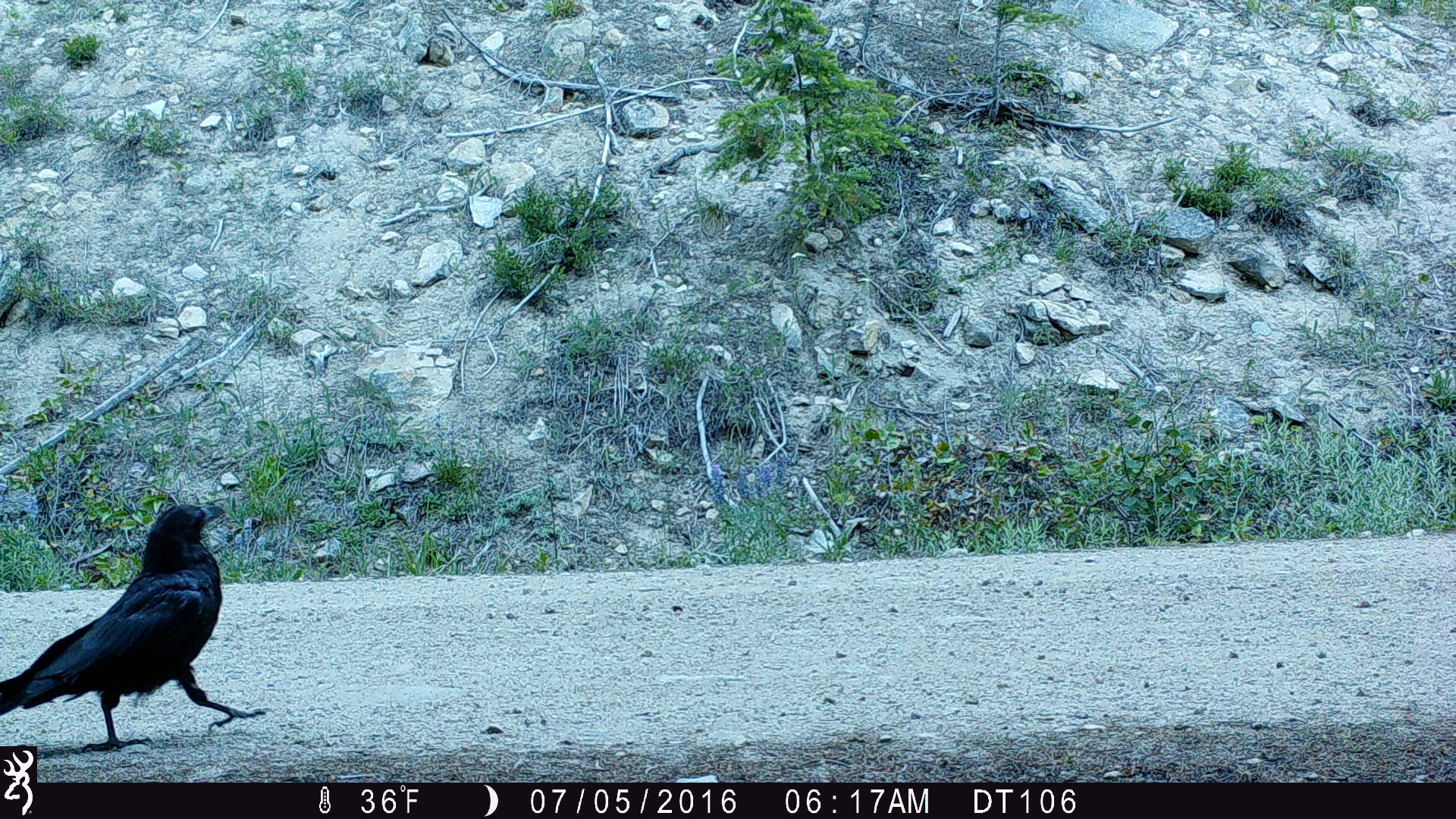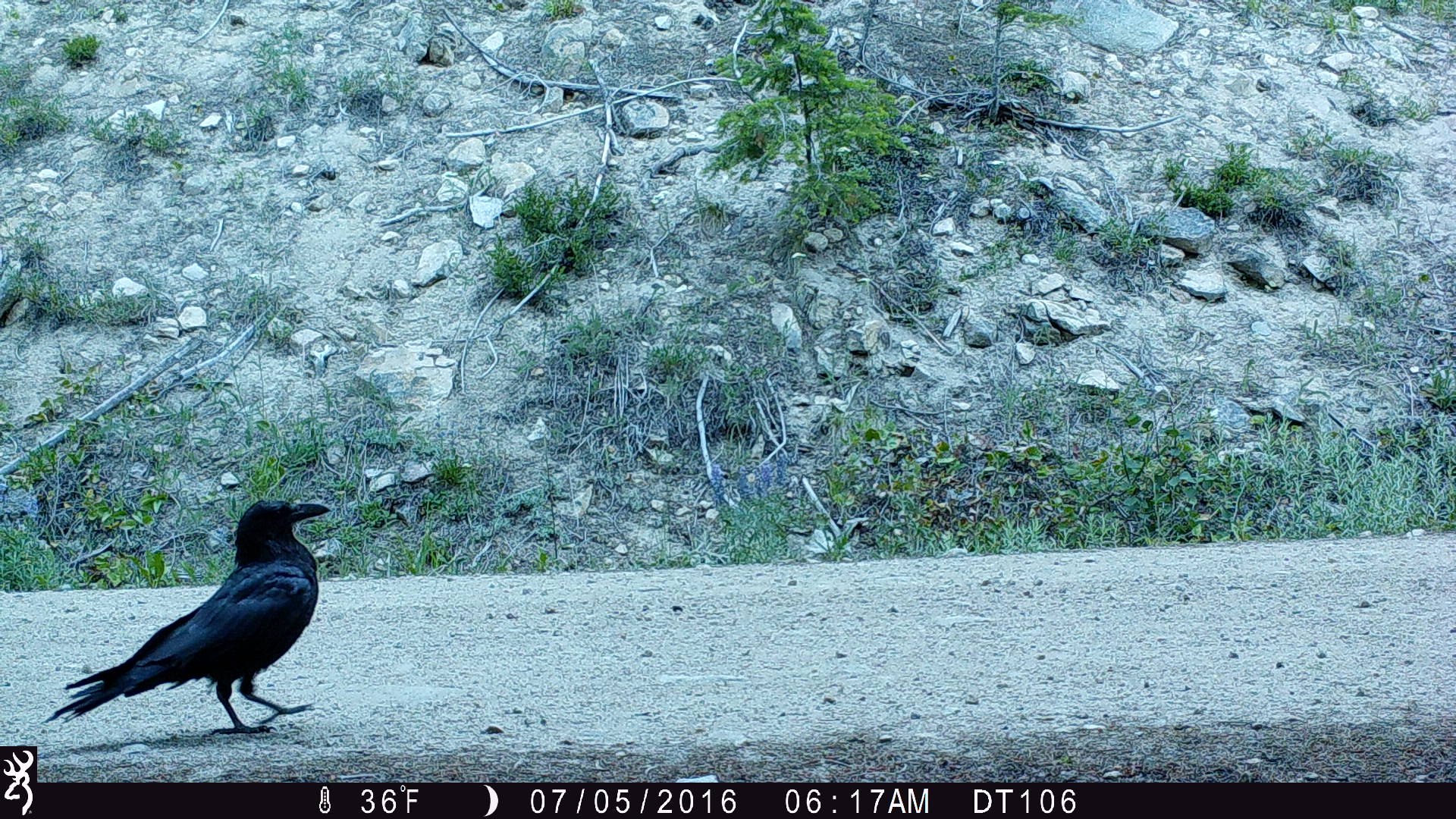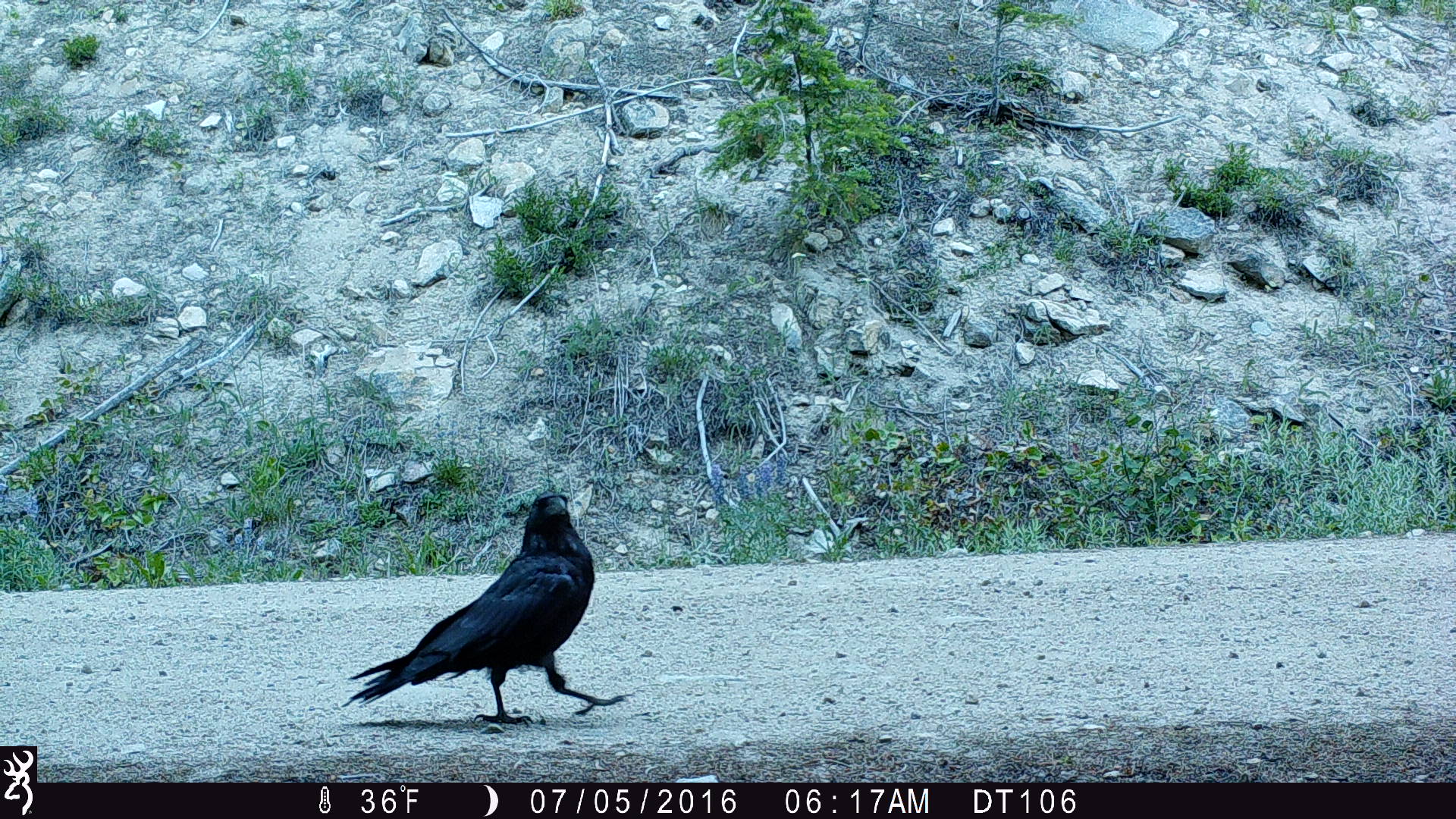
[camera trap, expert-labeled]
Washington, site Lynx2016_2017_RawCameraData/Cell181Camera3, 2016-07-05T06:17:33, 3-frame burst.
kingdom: Animalia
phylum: Chordata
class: Aves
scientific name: Aves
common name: birds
Aves (birds). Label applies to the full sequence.